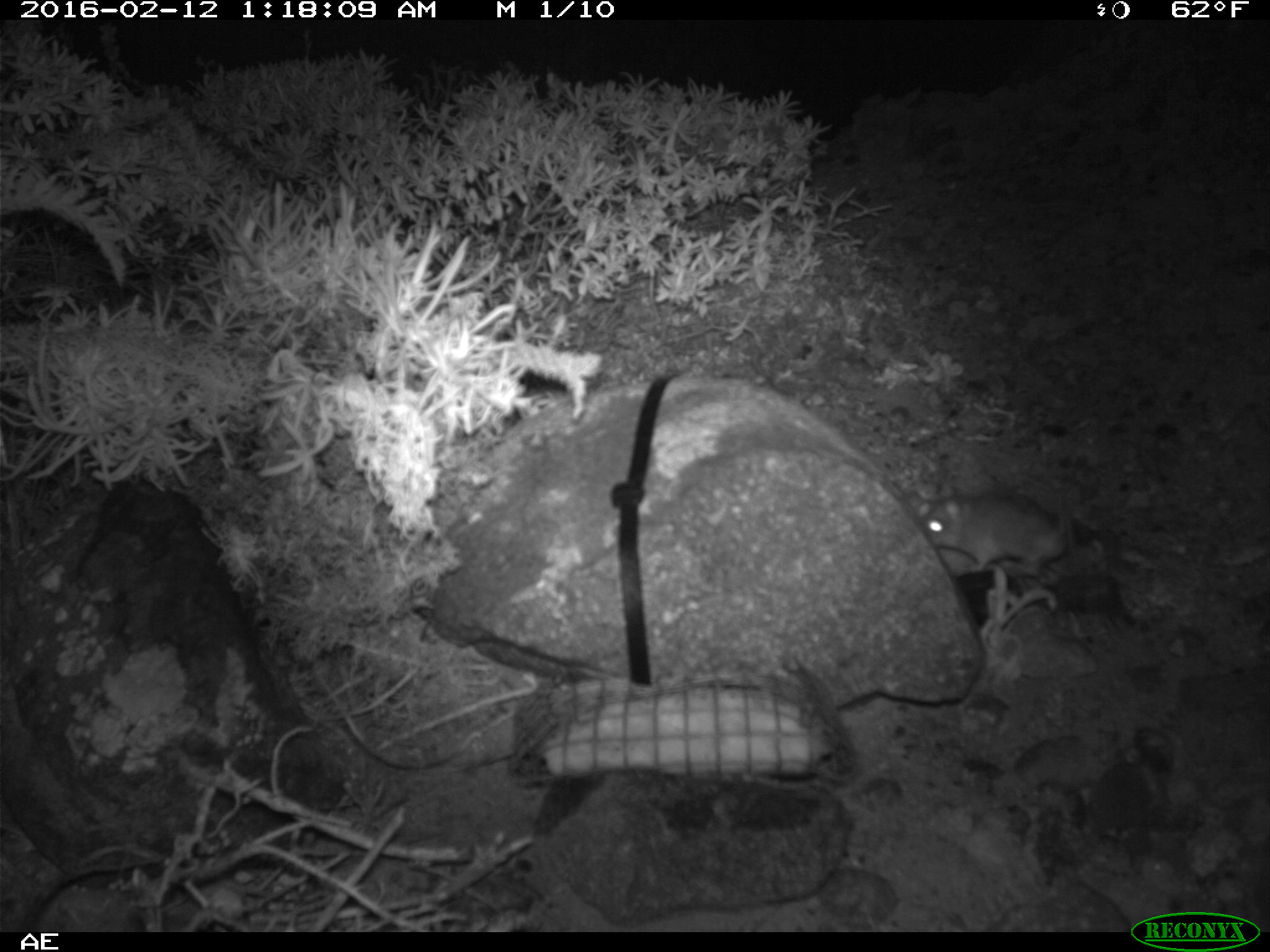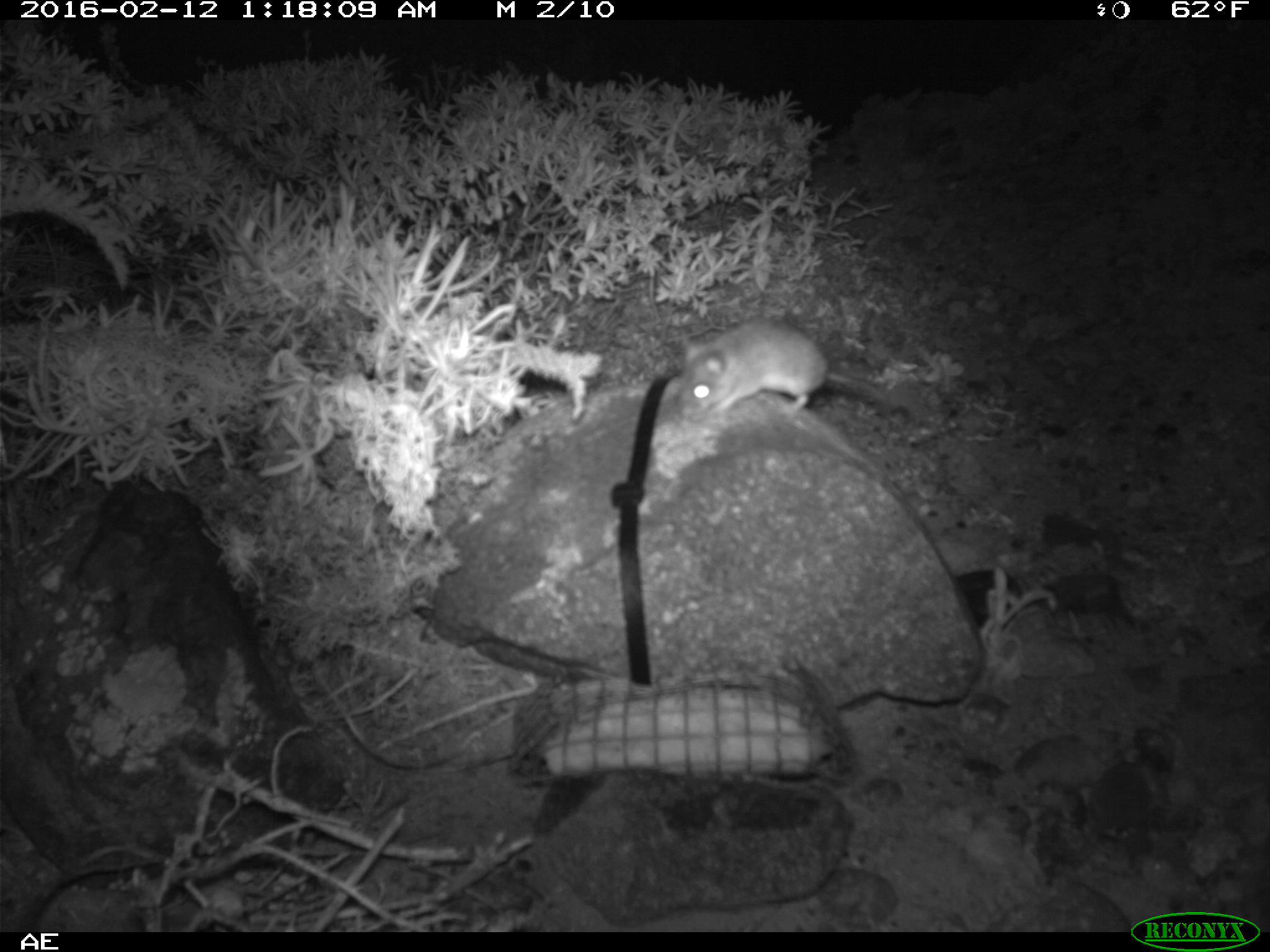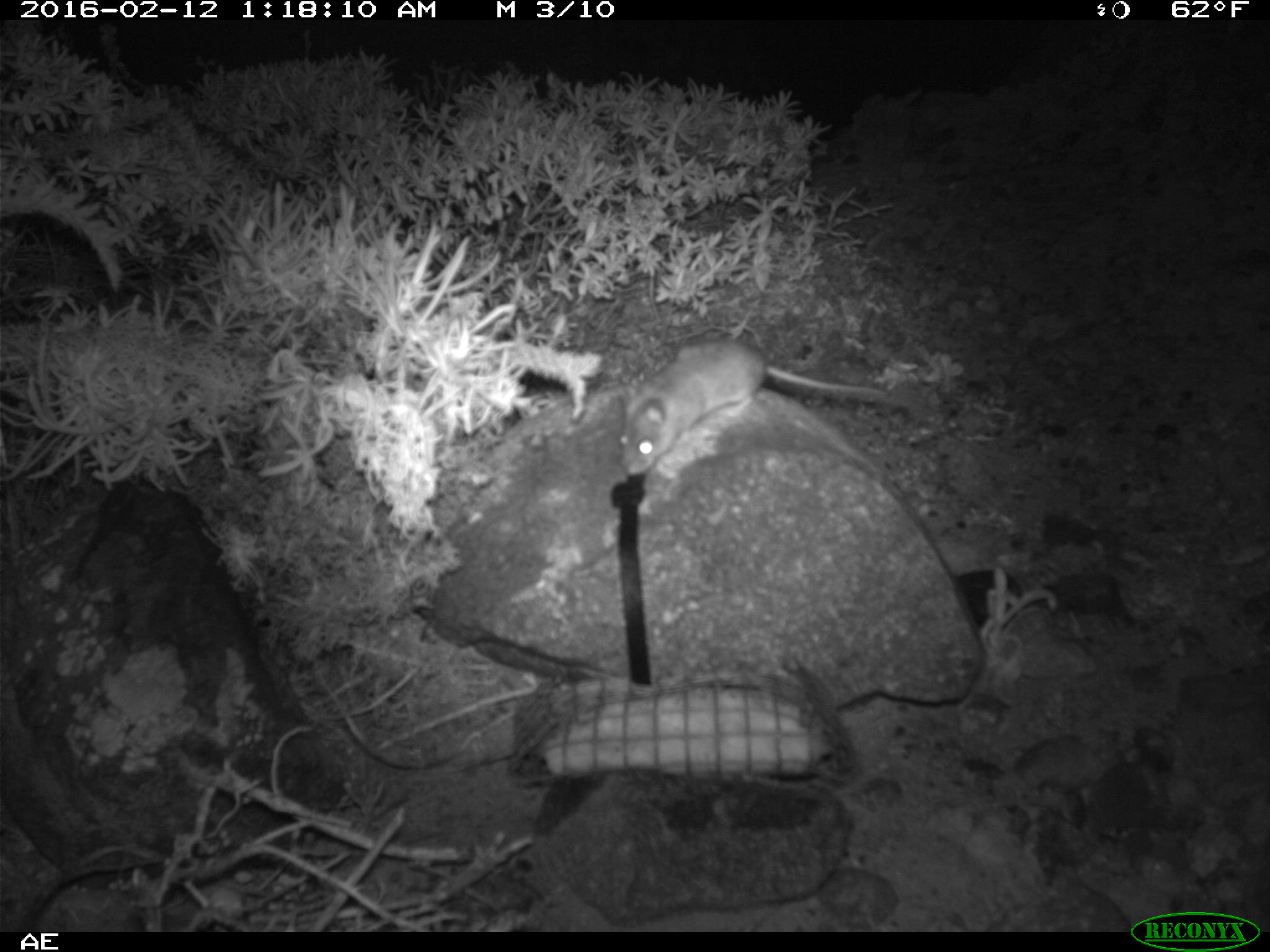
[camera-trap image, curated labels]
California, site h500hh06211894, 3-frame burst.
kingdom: Animalia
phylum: Chordata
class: Mammalia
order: Rodentia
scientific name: Rodentia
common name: rodent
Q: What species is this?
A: Rodent (Rodentia).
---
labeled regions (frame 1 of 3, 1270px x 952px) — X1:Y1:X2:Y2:
rodent: 918:481:1078:578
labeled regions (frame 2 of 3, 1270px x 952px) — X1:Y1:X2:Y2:
rodent: 674:318:907:414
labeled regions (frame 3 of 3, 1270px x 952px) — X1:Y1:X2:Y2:
rodent: 616:337:892:478